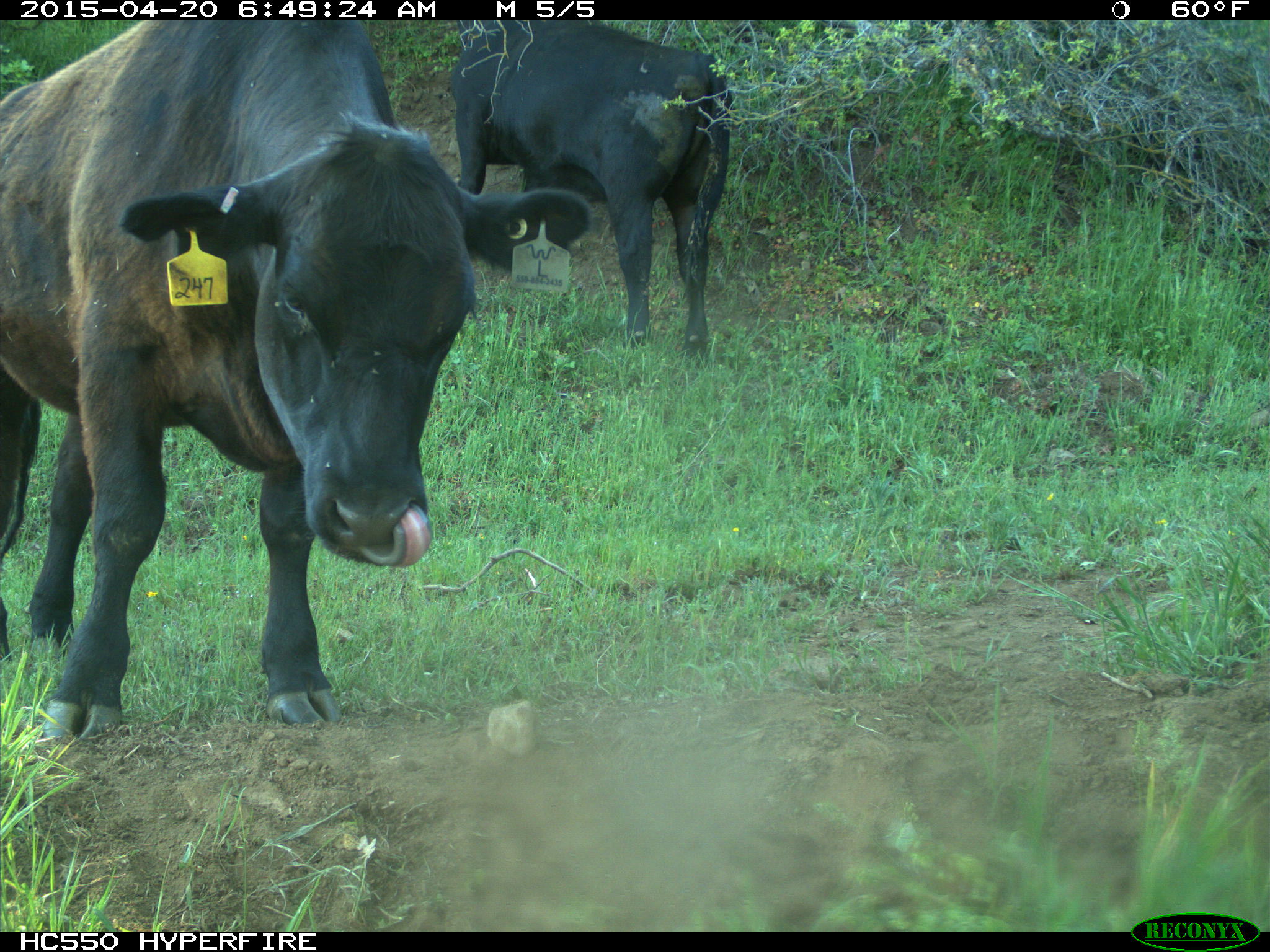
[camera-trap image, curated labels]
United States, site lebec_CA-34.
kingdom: Animalia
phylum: Chordata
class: Mammalia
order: Artiodactyla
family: Bovidae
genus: Bos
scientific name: Bos taurus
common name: domestic cow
Bos taurus (domestic cow).